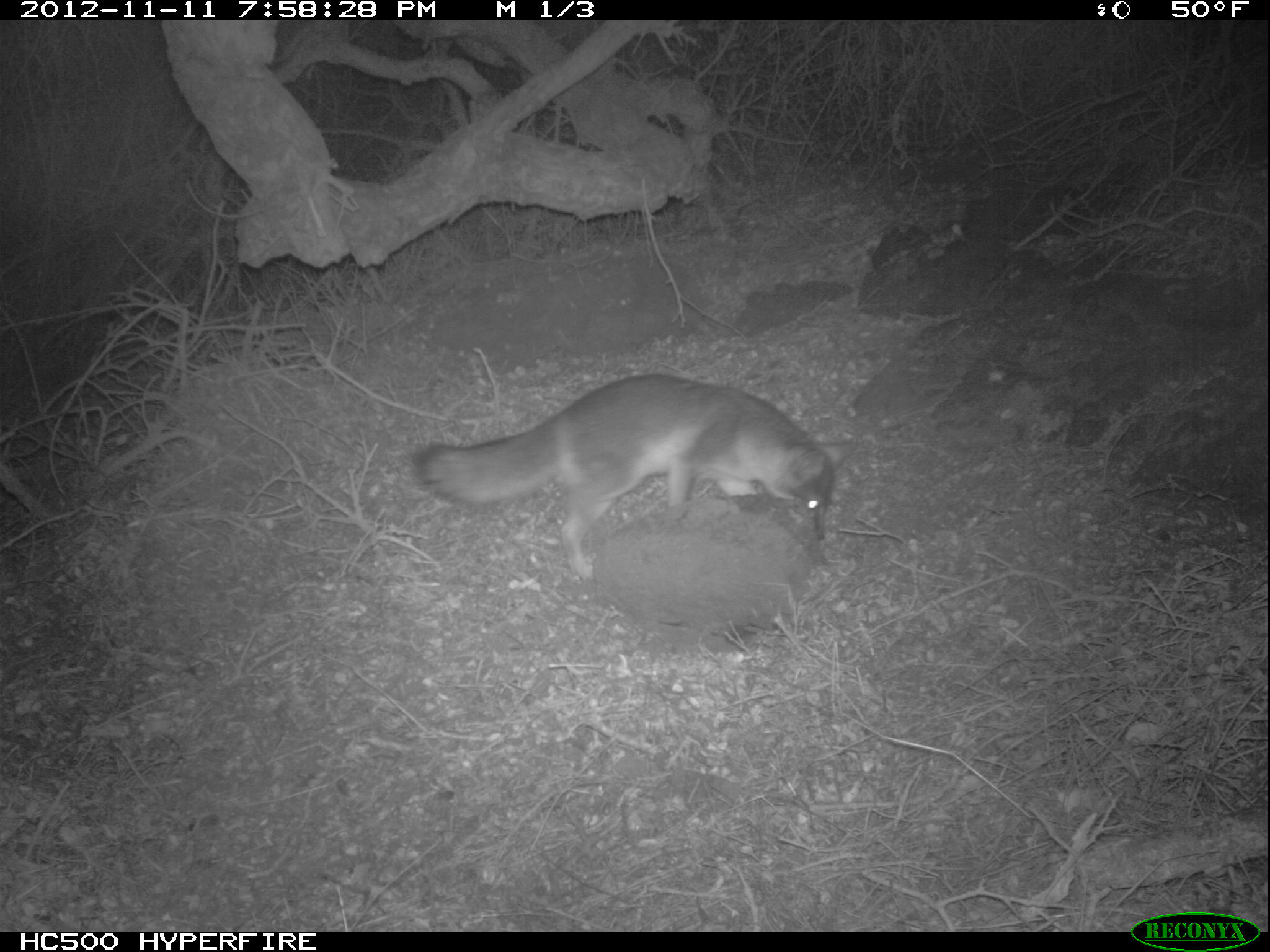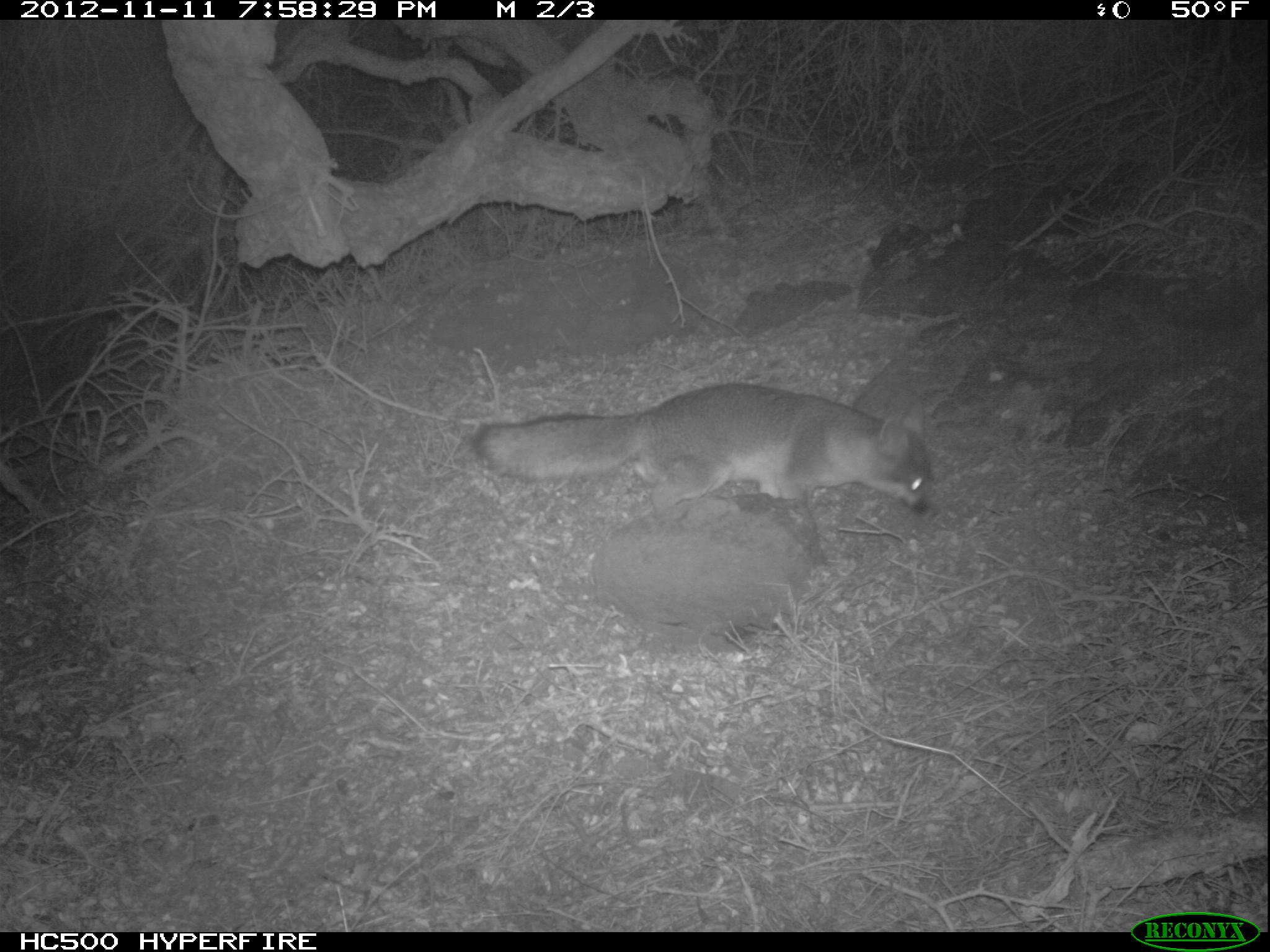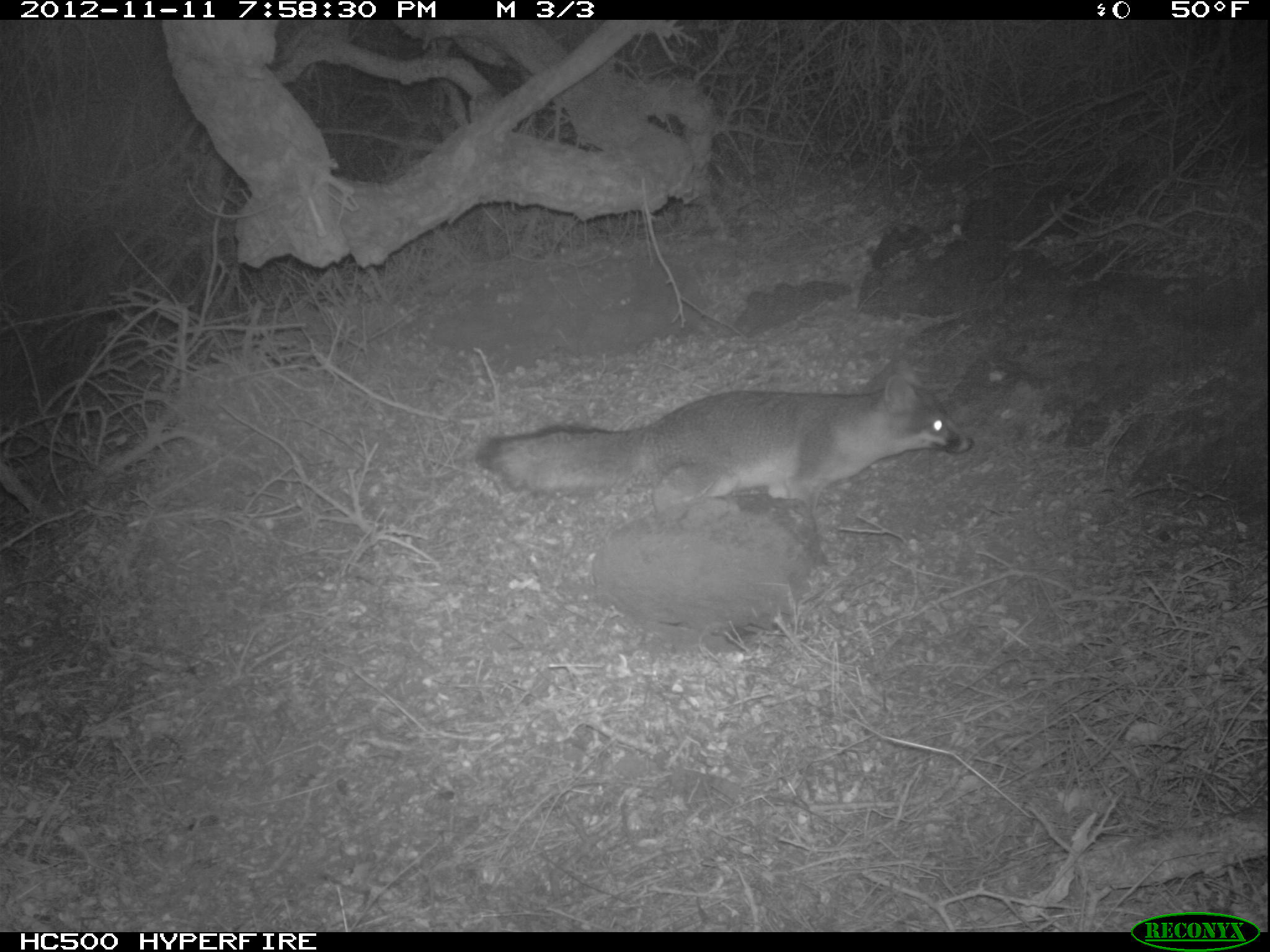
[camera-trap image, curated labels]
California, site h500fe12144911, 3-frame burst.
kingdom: Animalia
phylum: Chordata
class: Mammalia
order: Carnivora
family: Canidae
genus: Urocyon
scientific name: Urocyon littoralis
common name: island fox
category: fox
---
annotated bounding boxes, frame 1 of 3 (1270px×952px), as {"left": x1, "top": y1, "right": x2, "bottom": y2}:
fox: {"left": 415, "top": 374, "right": 856, "bottom": 578}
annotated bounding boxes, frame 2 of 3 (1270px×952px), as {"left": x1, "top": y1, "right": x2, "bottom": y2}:
fox: {"left": 469, "top": 383, "right": 933, "bottom": 514}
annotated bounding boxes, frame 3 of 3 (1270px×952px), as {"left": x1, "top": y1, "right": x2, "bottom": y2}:
fox: {"left": 479, "top": 347, "right": 974, "bottom": 519}